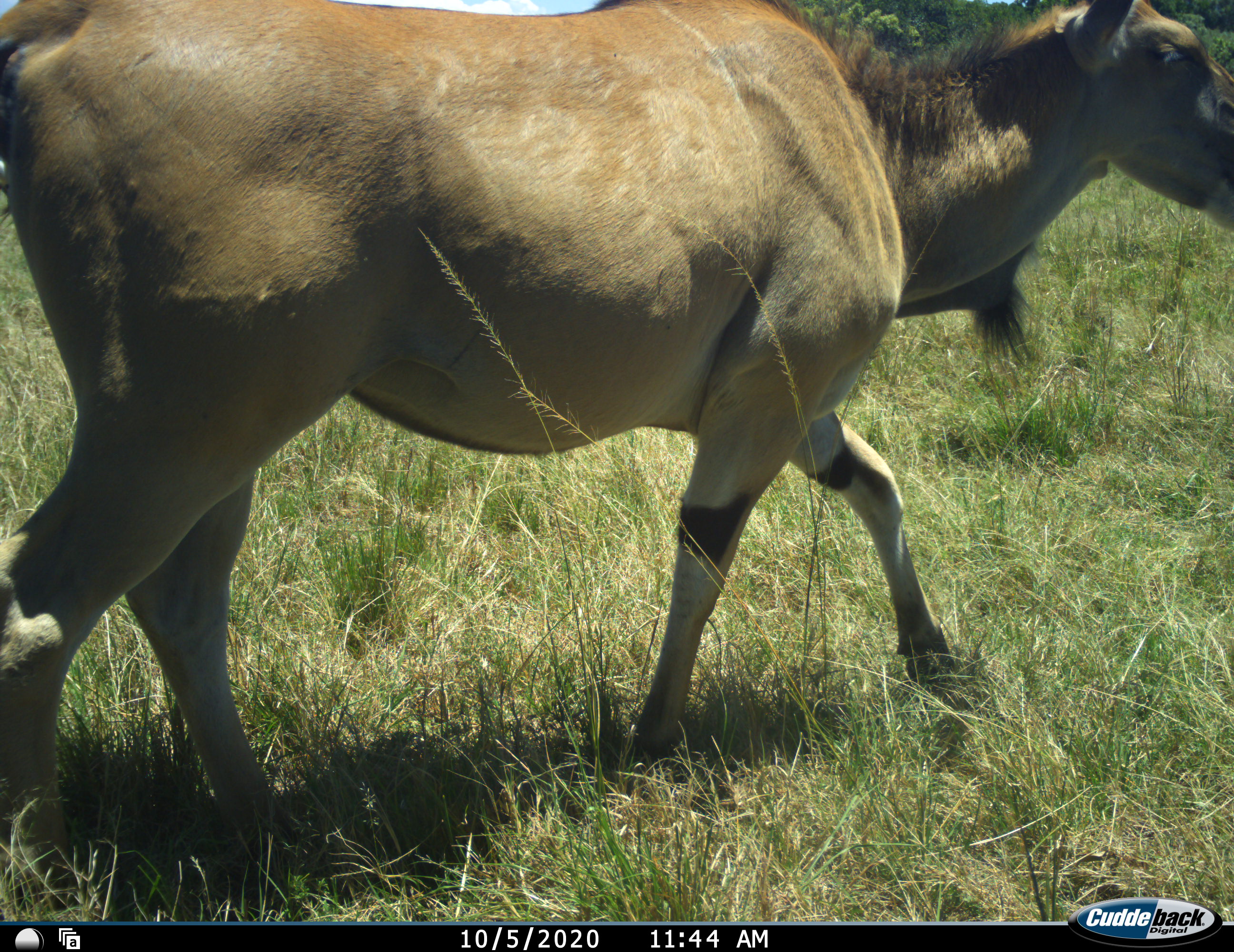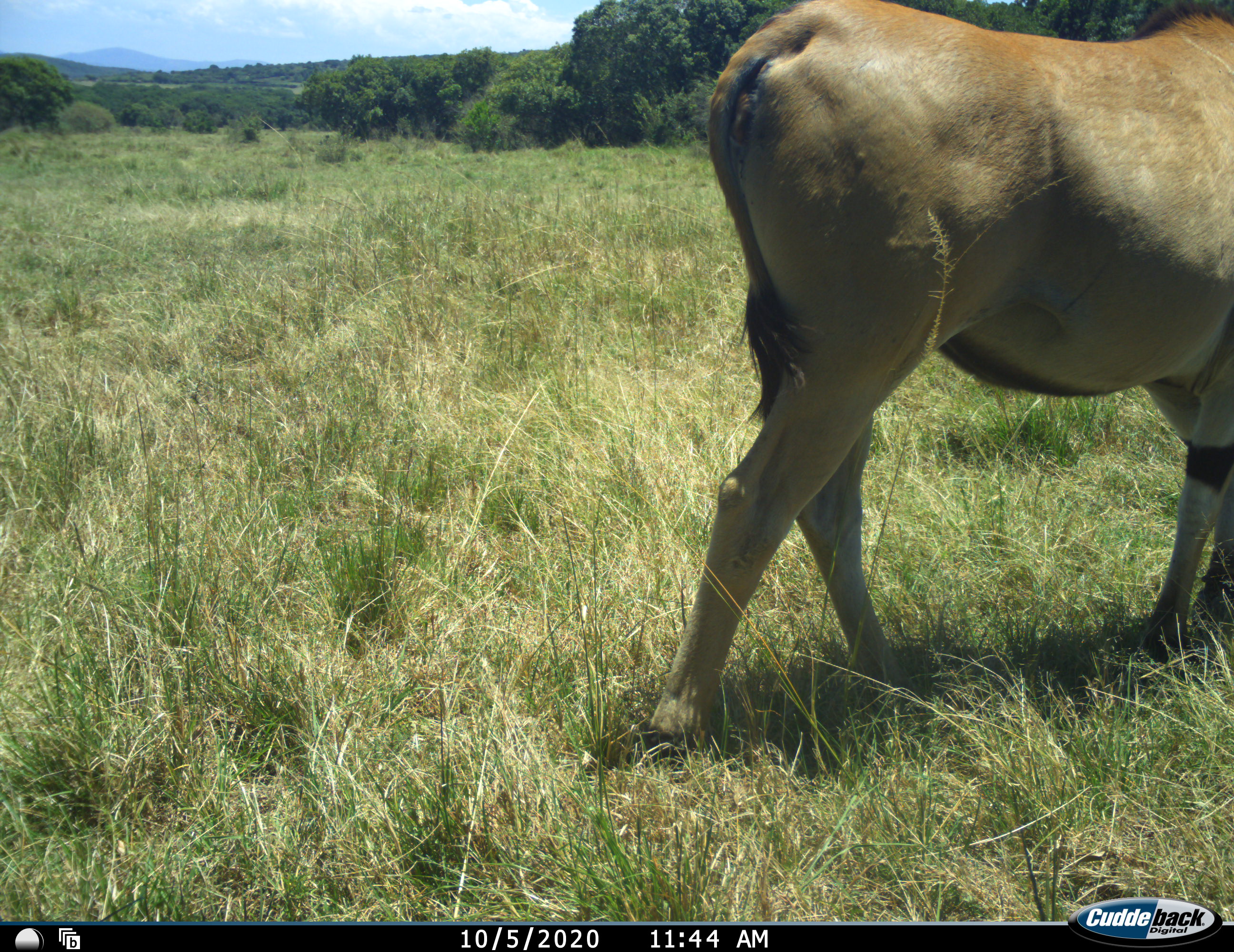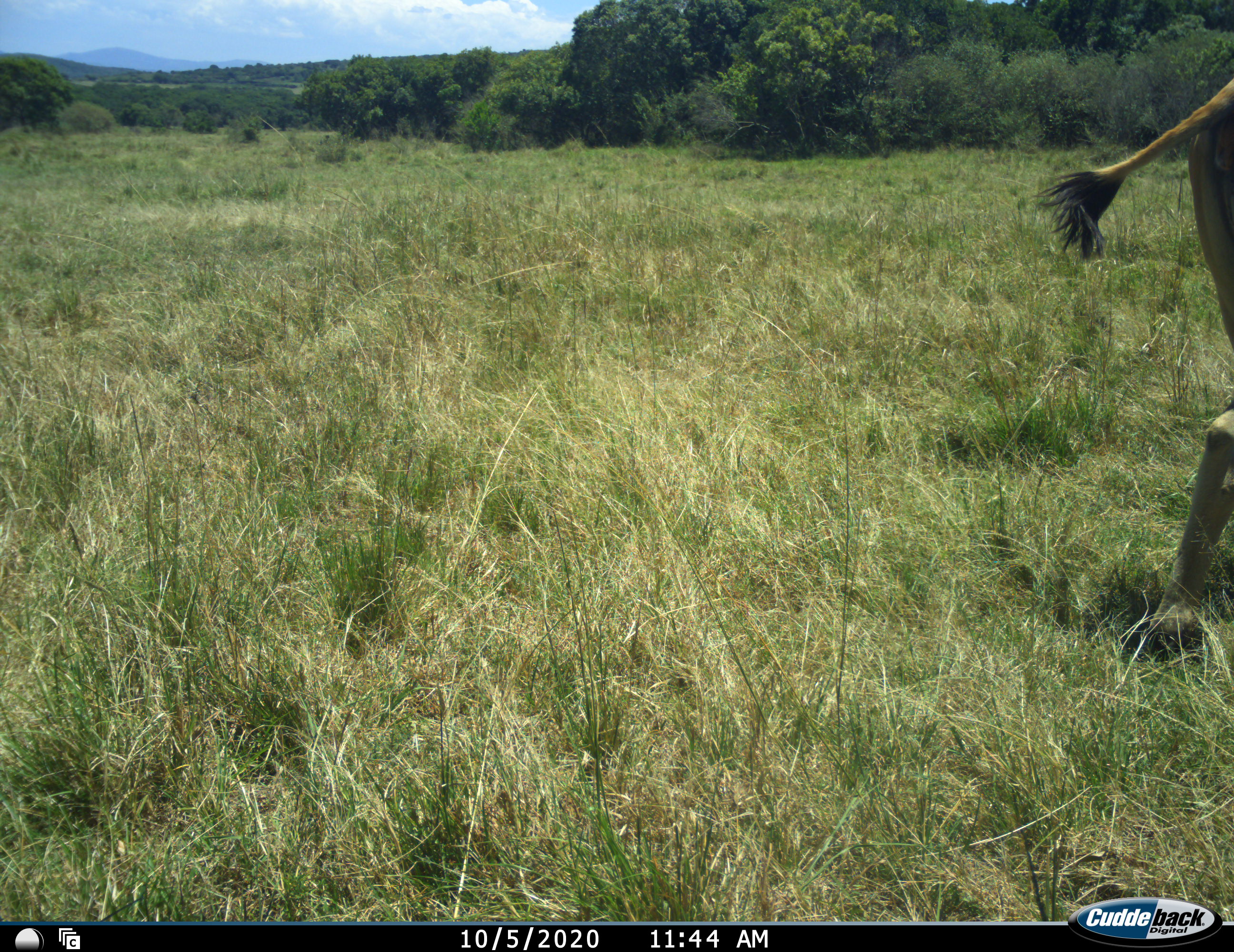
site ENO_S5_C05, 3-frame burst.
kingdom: Animalia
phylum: Chordata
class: Mammalia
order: Artiodactyla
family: Bovidae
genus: Tragelaphus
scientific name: Tragelaphus oryx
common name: eland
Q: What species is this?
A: Eland (Tragelaphus oryx).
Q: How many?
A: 1.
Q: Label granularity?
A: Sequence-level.